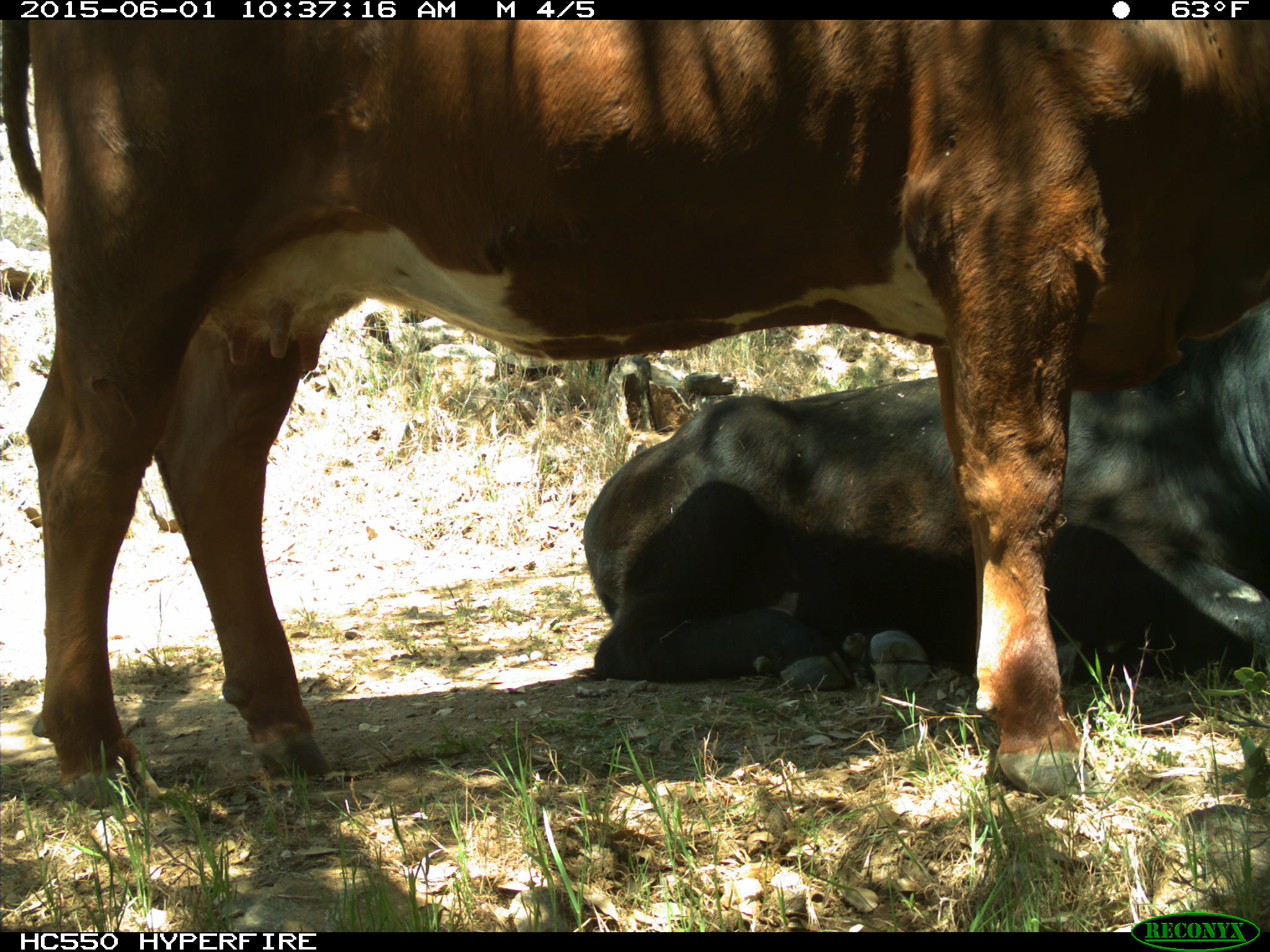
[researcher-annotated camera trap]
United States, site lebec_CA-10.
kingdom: Animalia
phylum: Chordata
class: Mammalia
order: Artiodactyla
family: Bovidae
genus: Bos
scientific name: Bos taurus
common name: domestic cow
Bos taurus (domestic cow).